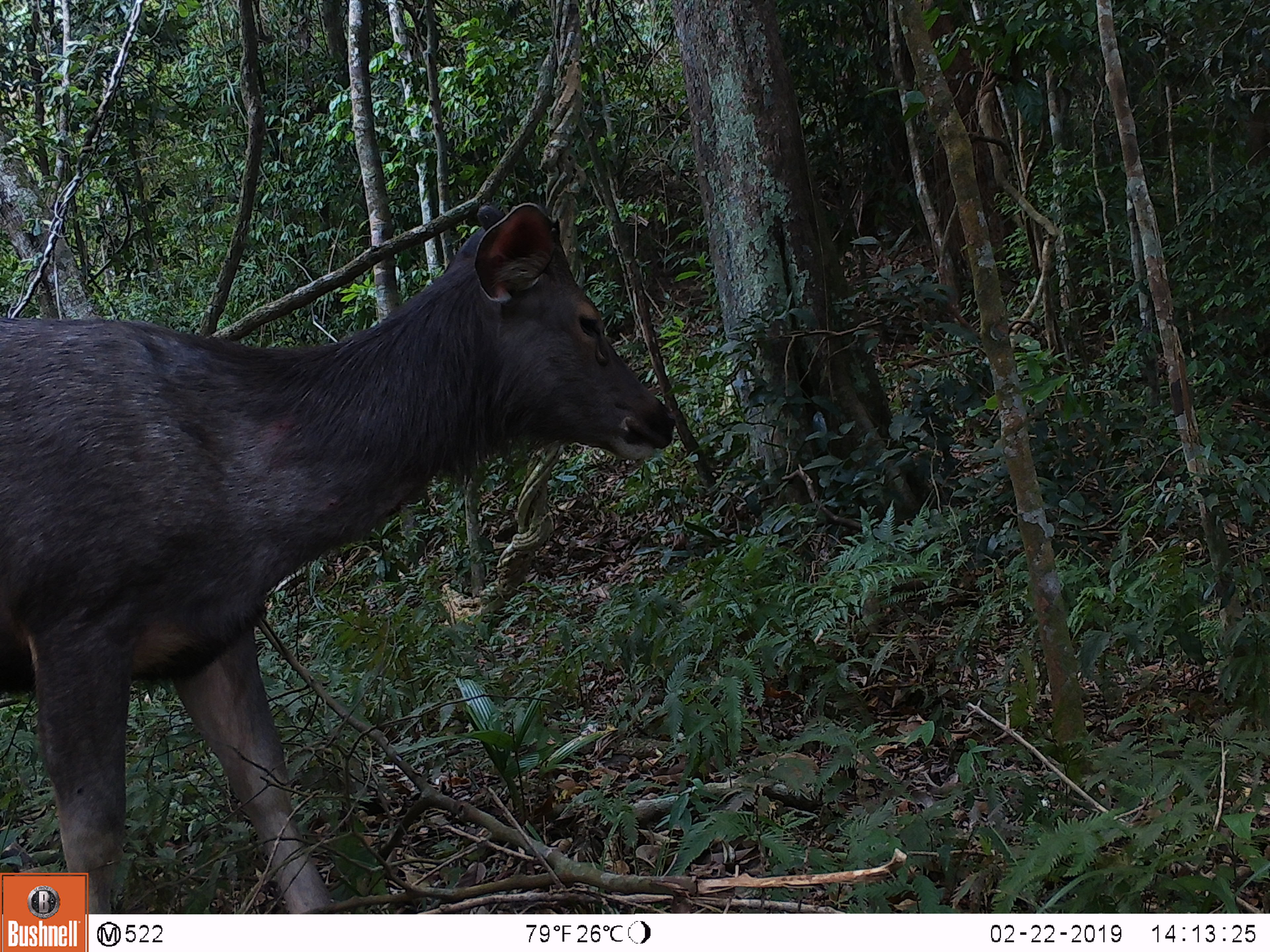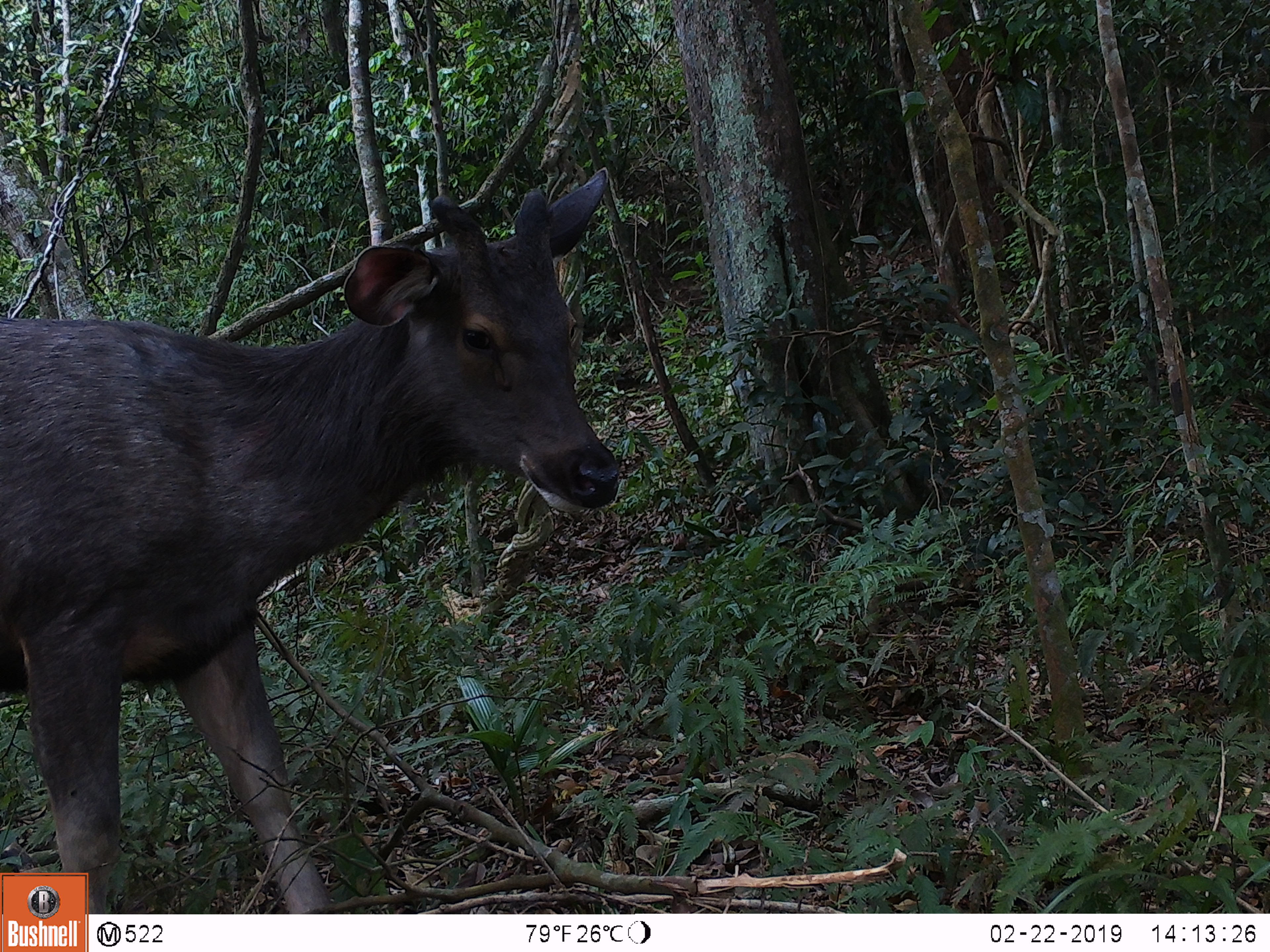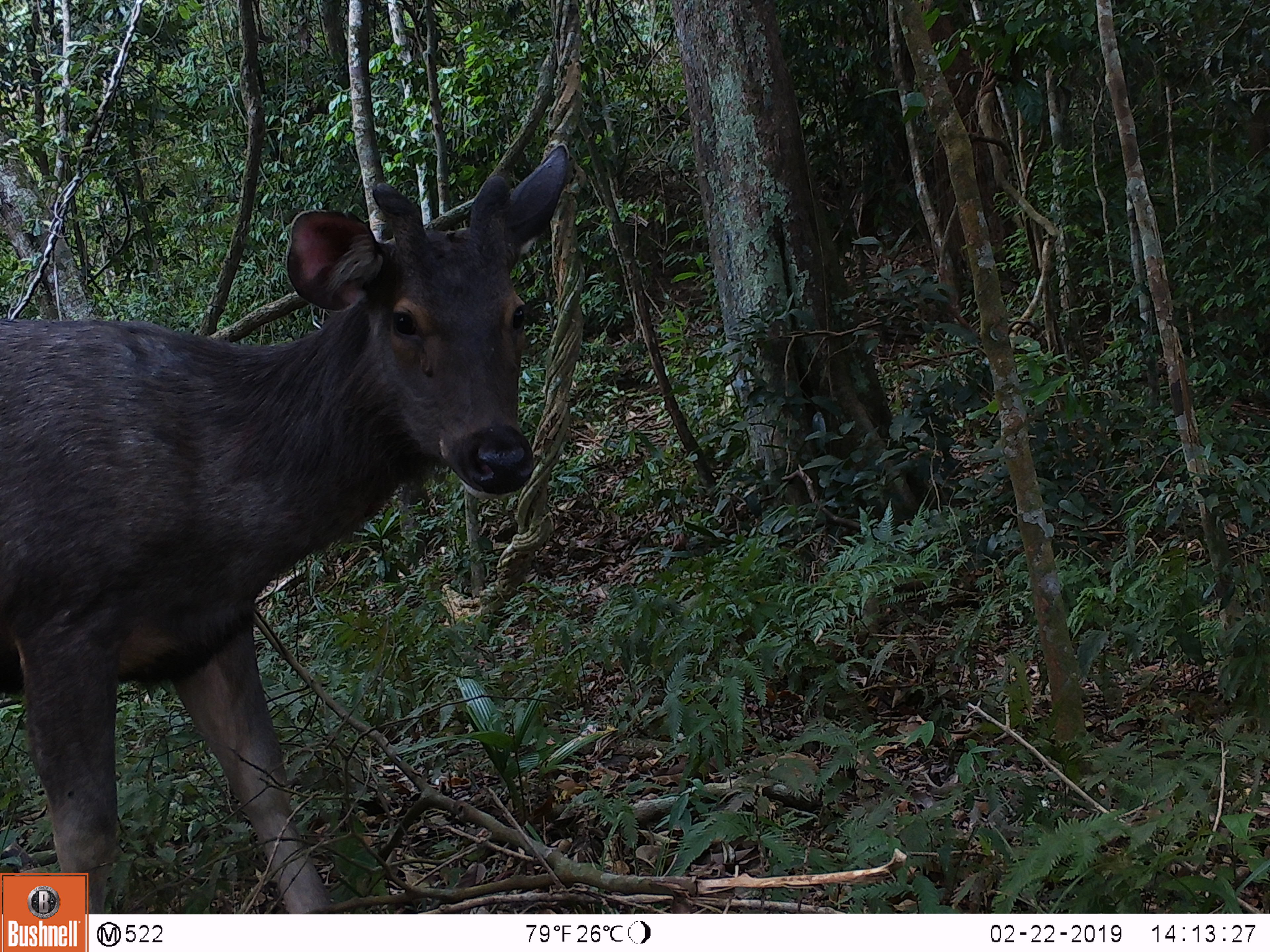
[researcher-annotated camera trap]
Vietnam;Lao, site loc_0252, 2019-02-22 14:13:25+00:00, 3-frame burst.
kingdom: Animalia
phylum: Chordata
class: Mammalia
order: Artiodactyla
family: Cervidae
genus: Rusa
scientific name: Rusa unicolor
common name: sambar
Sambar (Rusa unicolor). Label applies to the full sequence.